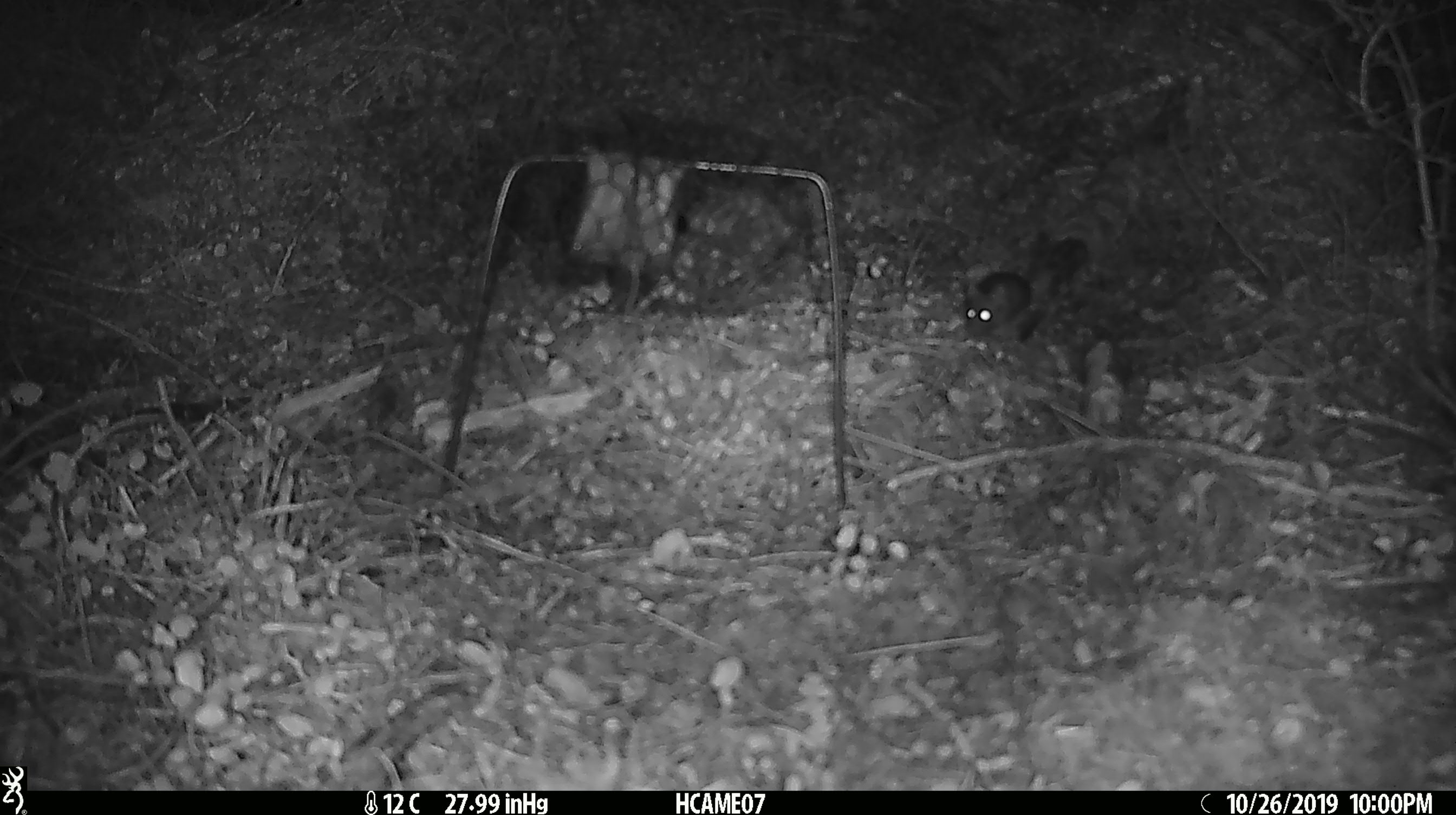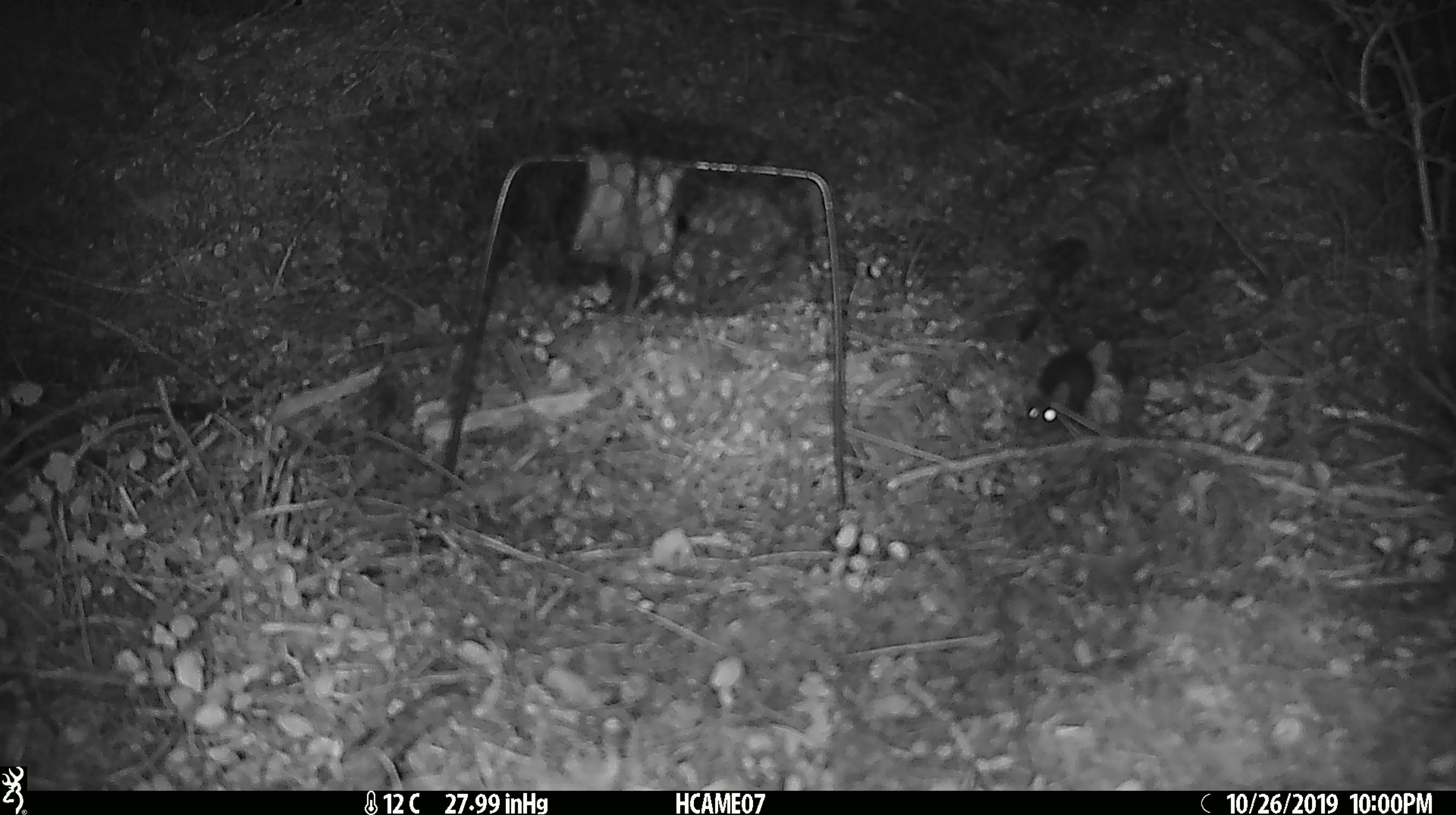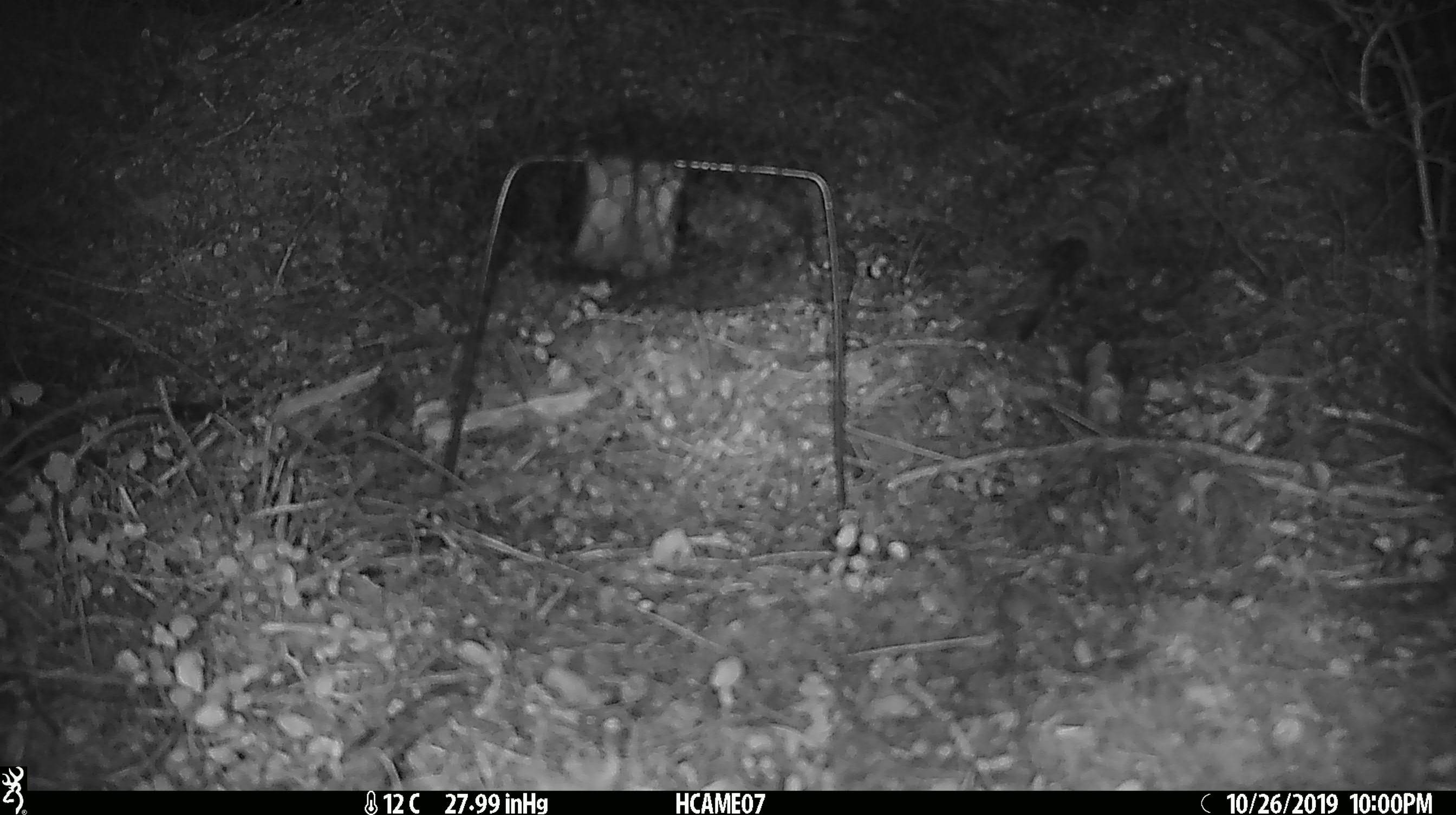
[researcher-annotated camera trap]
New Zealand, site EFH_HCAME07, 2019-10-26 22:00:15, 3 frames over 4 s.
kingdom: Animalia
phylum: Chordata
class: Mammalia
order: Rodentia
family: Muridae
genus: Mus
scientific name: Mus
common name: mouse